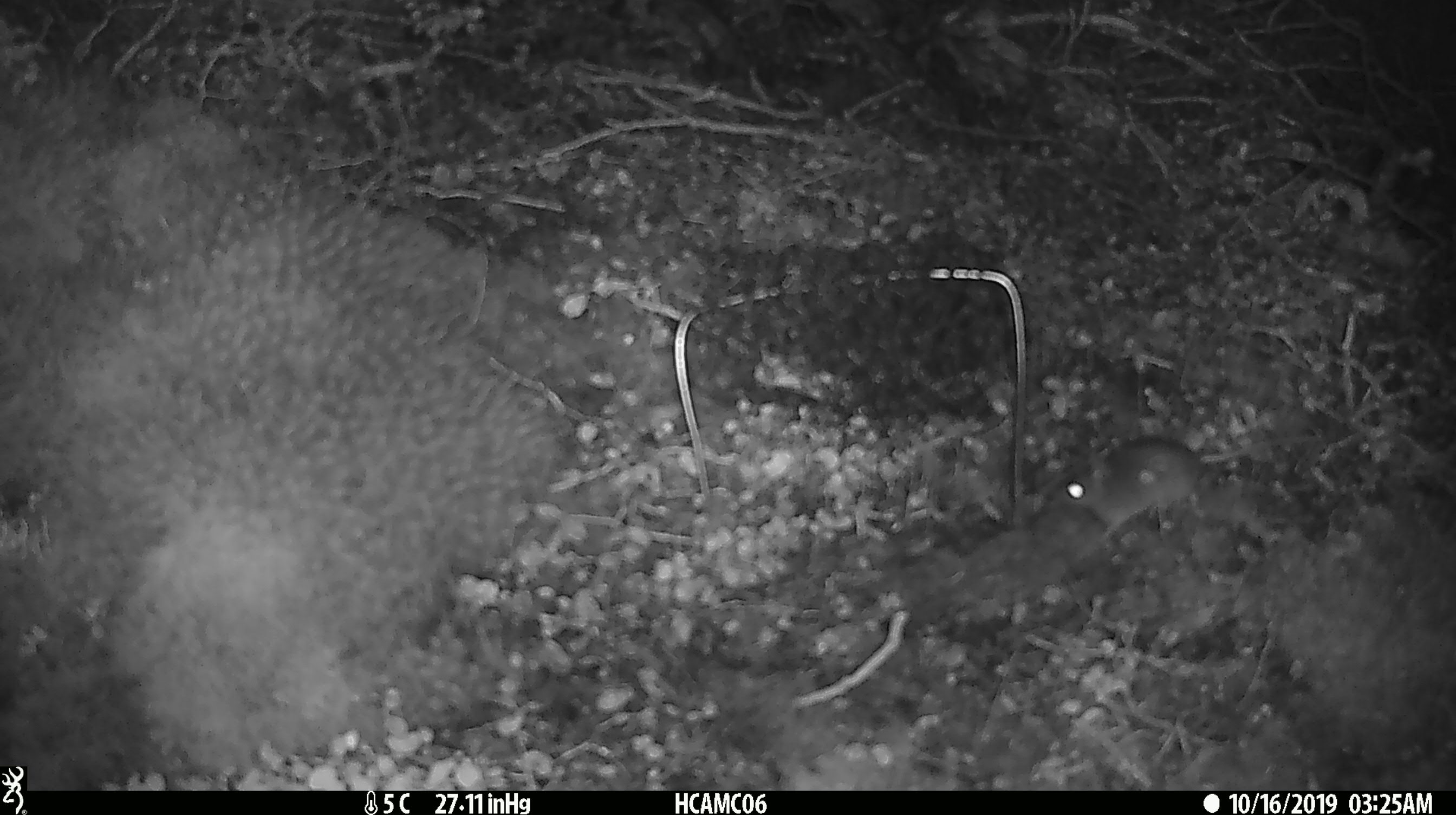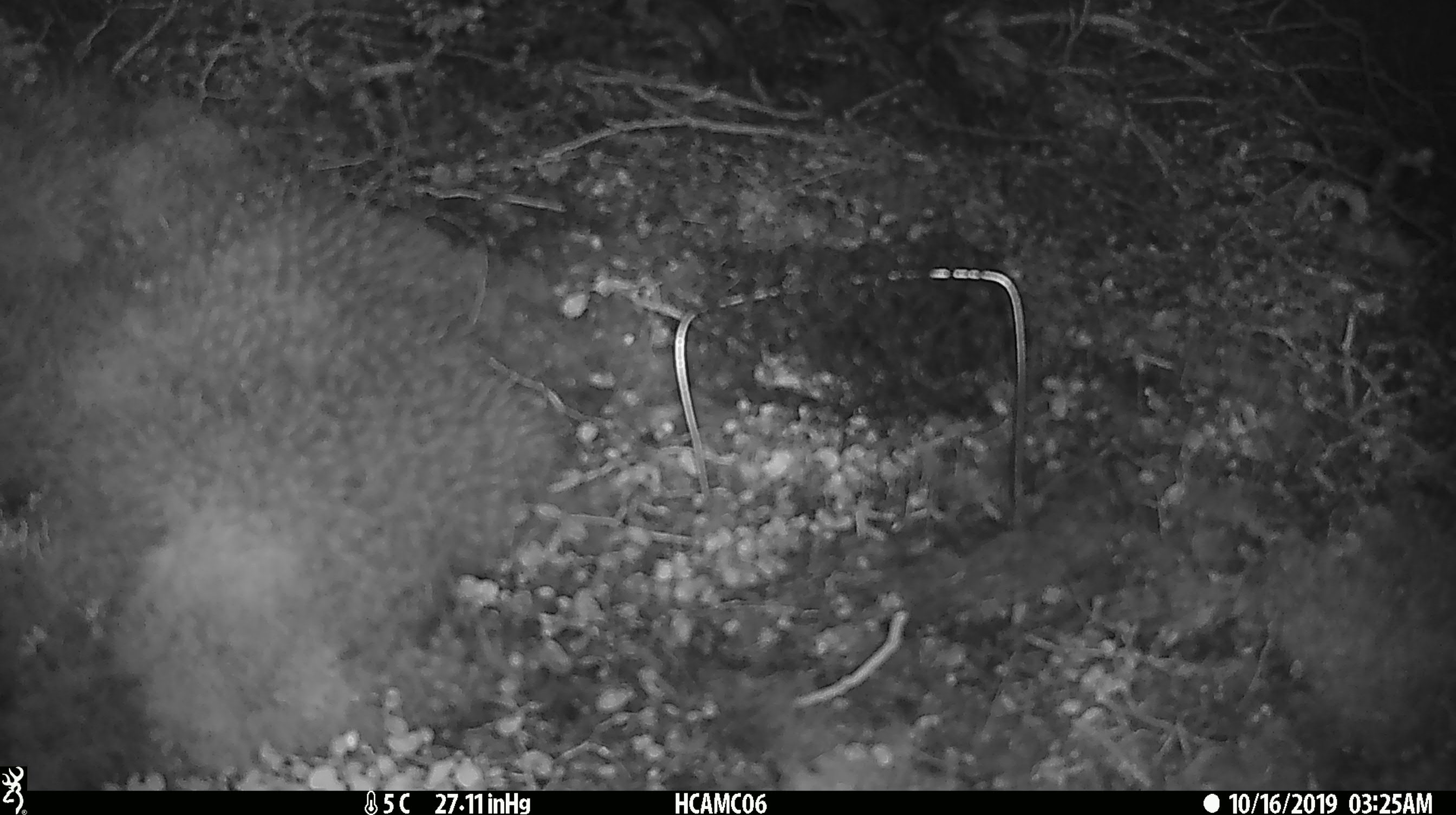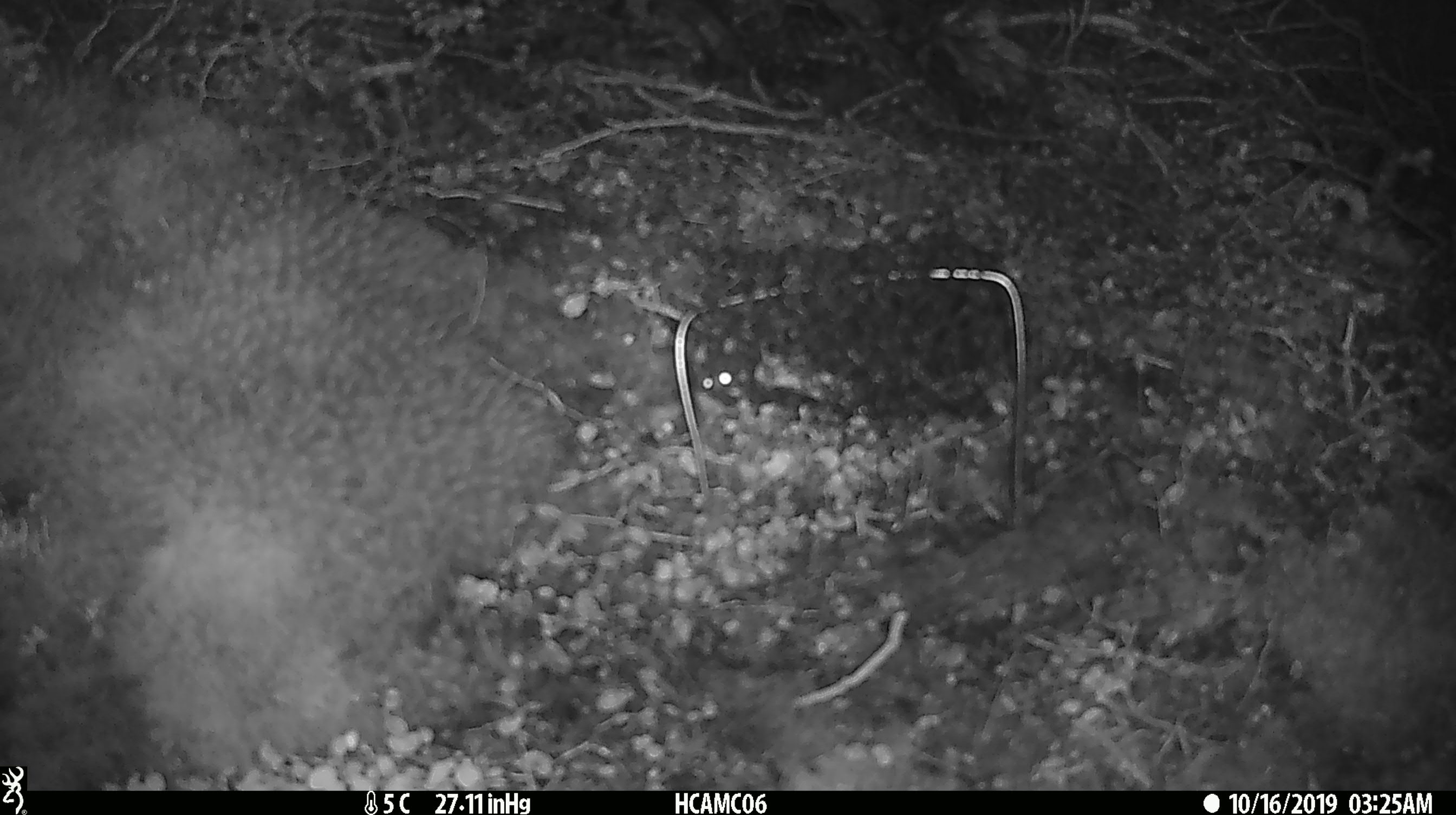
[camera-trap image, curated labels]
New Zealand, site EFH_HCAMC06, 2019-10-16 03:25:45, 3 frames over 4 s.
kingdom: Animalia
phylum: Chordata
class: Mammalia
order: Rodentia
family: Muridae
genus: Mus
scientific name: Mus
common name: mouse